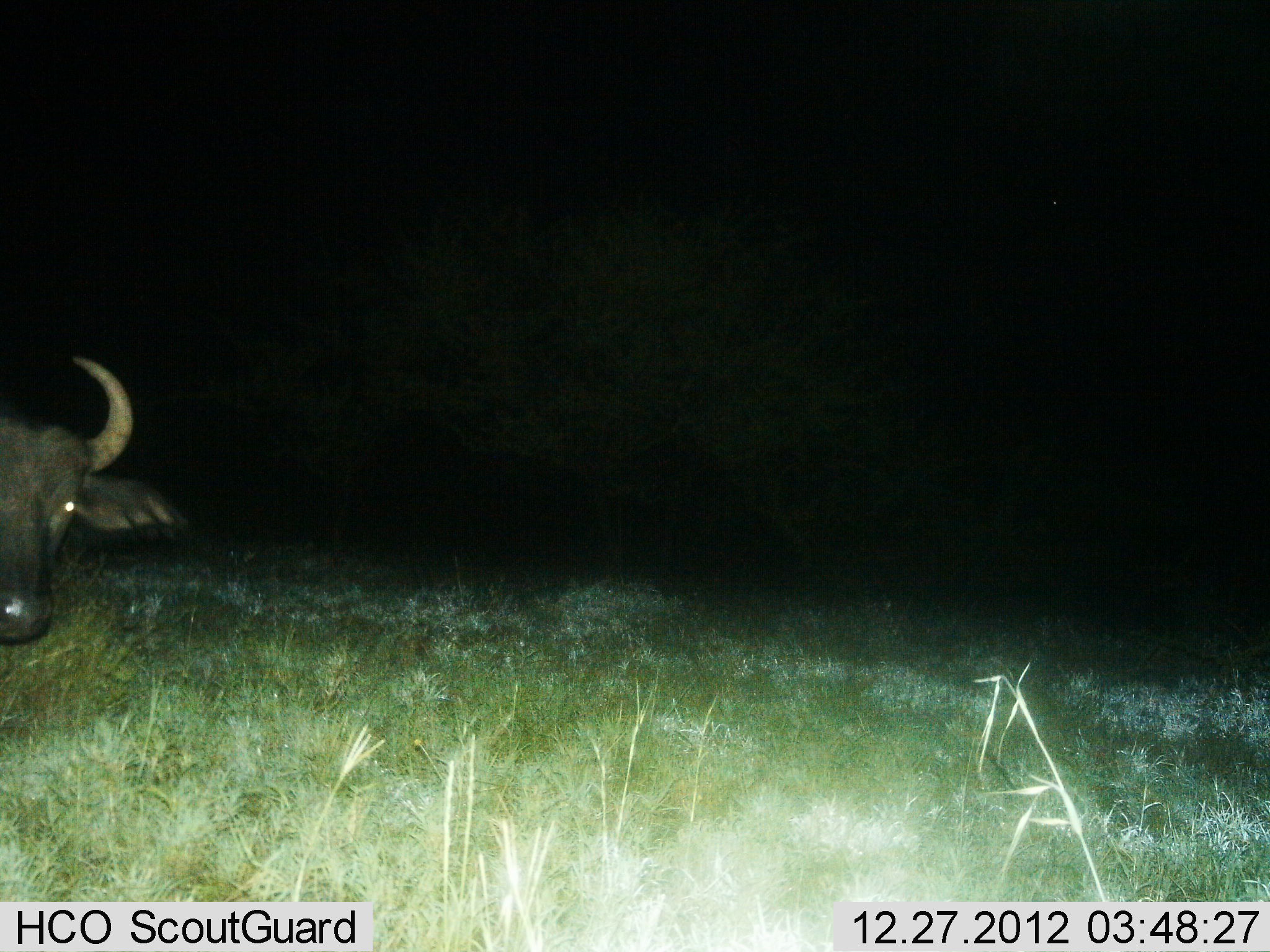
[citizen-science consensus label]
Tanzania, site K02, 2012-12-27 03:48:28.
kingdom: Animalia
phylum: Chordata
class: Mammalia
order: Artiodactyla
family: Bovidae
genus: Syncerus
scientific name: Syncerus caffer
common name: cape buffalo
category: buffalo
Buffalo (cape buffalo) (Syncerus caffer), count 1. Behavior (volunteer vote fractions): standing 86%, resting 0%, moving 14%, interacting 3%. Young present (vote fraction): 0%. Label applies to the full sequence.